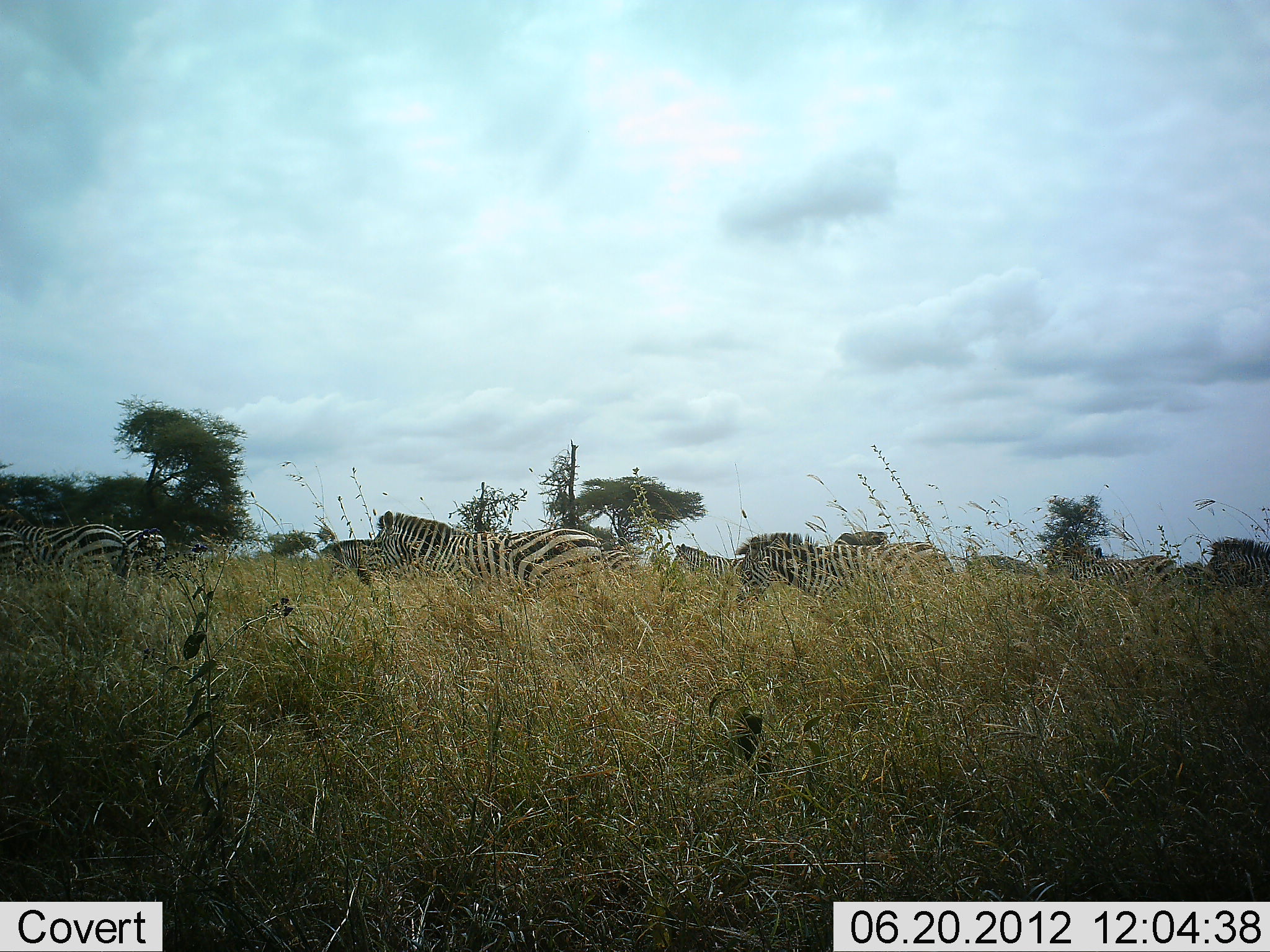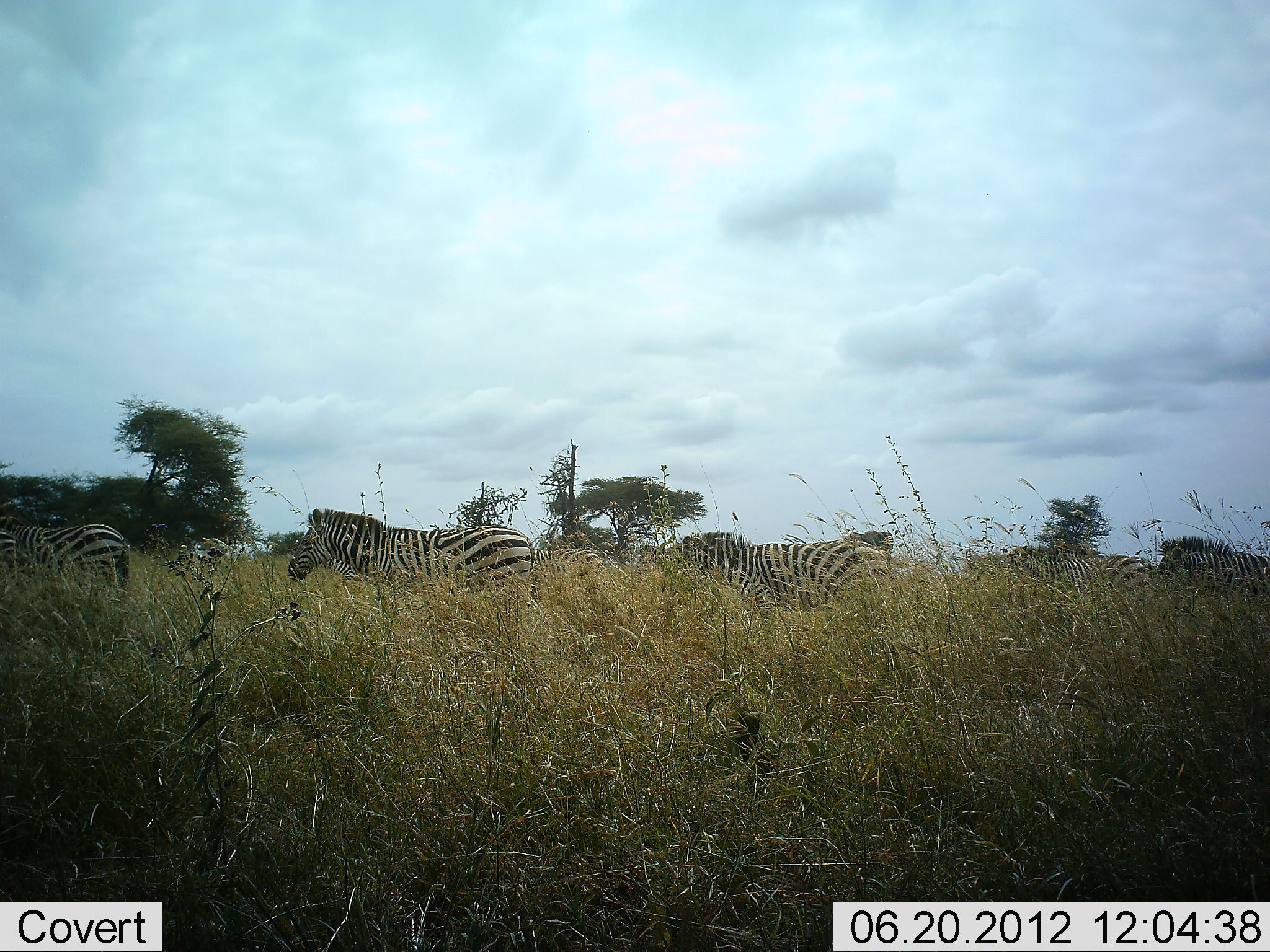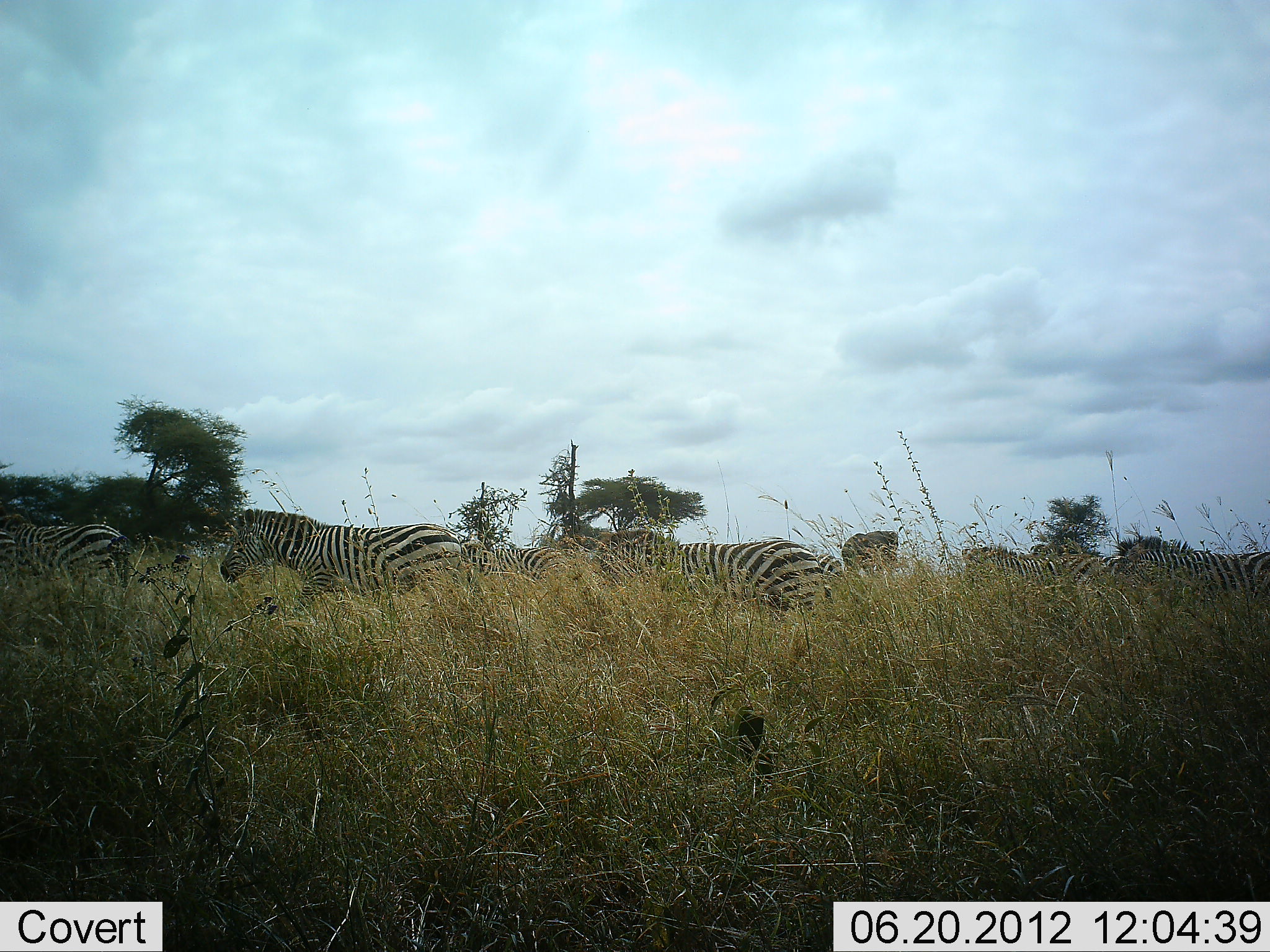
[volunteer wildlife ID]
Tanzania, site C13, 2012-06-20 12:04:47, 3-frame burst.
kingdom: Animalia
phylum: Chordata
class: Mammalia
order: Perissodactyla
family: Equidae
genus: Equus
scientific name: Equus quagga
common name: plains zebra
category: zebra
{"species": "zebra (plains zebra) (Equus quagga)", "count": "8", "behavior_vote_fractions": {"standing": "40%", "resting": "0%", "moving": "90%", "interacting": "0%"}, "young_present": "0%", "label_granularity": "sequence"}